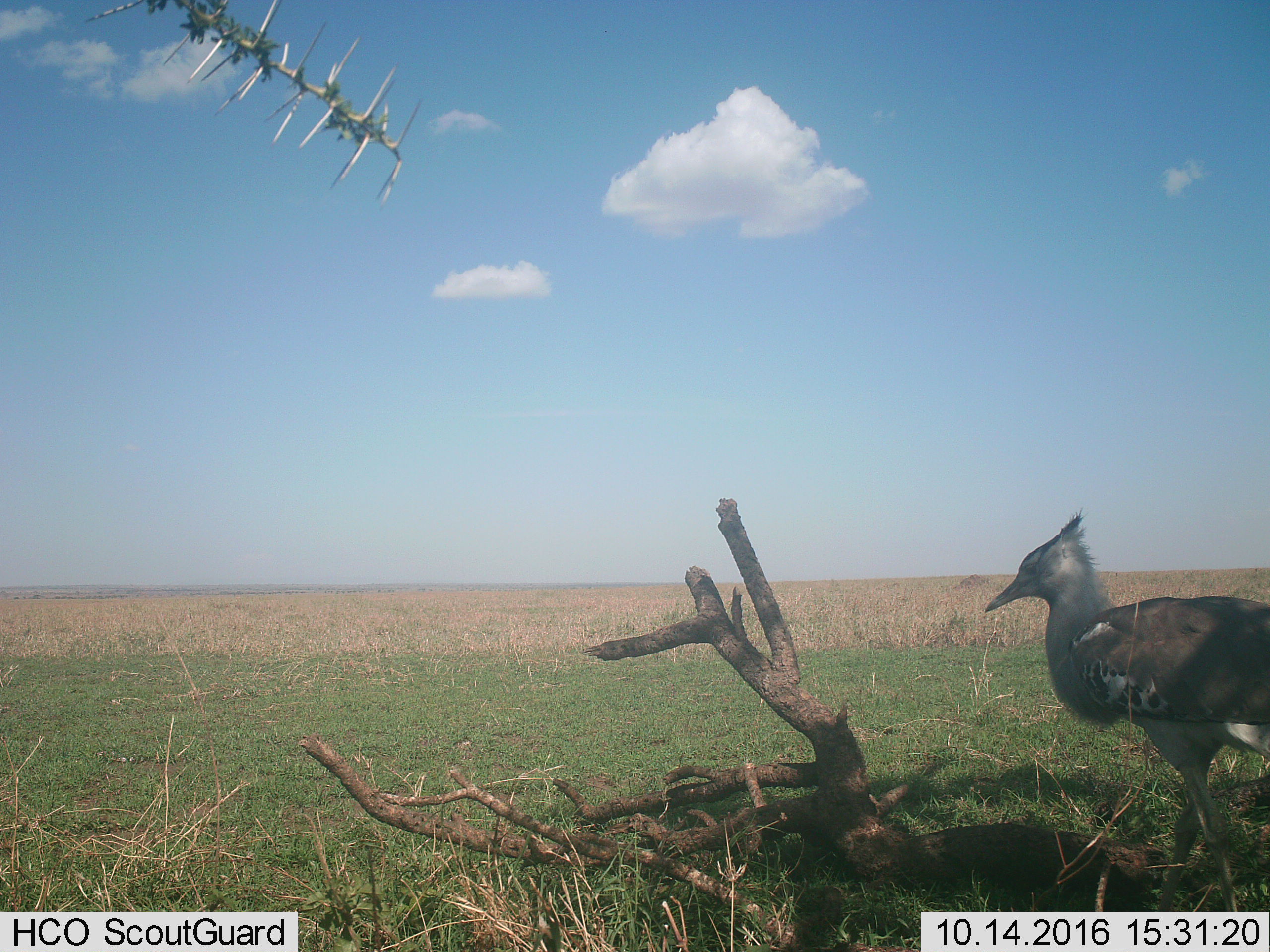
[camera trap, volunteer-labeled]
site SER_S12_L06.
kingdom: Animalia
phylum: Chordata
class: Aves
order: Otidiformes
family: Otididae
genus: Ardeotis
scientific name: Ardeotis kori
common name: kori bustard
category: bustardkori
Bustardkori (kori bustard) (Ardeotis kori), count 1. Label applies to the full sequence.